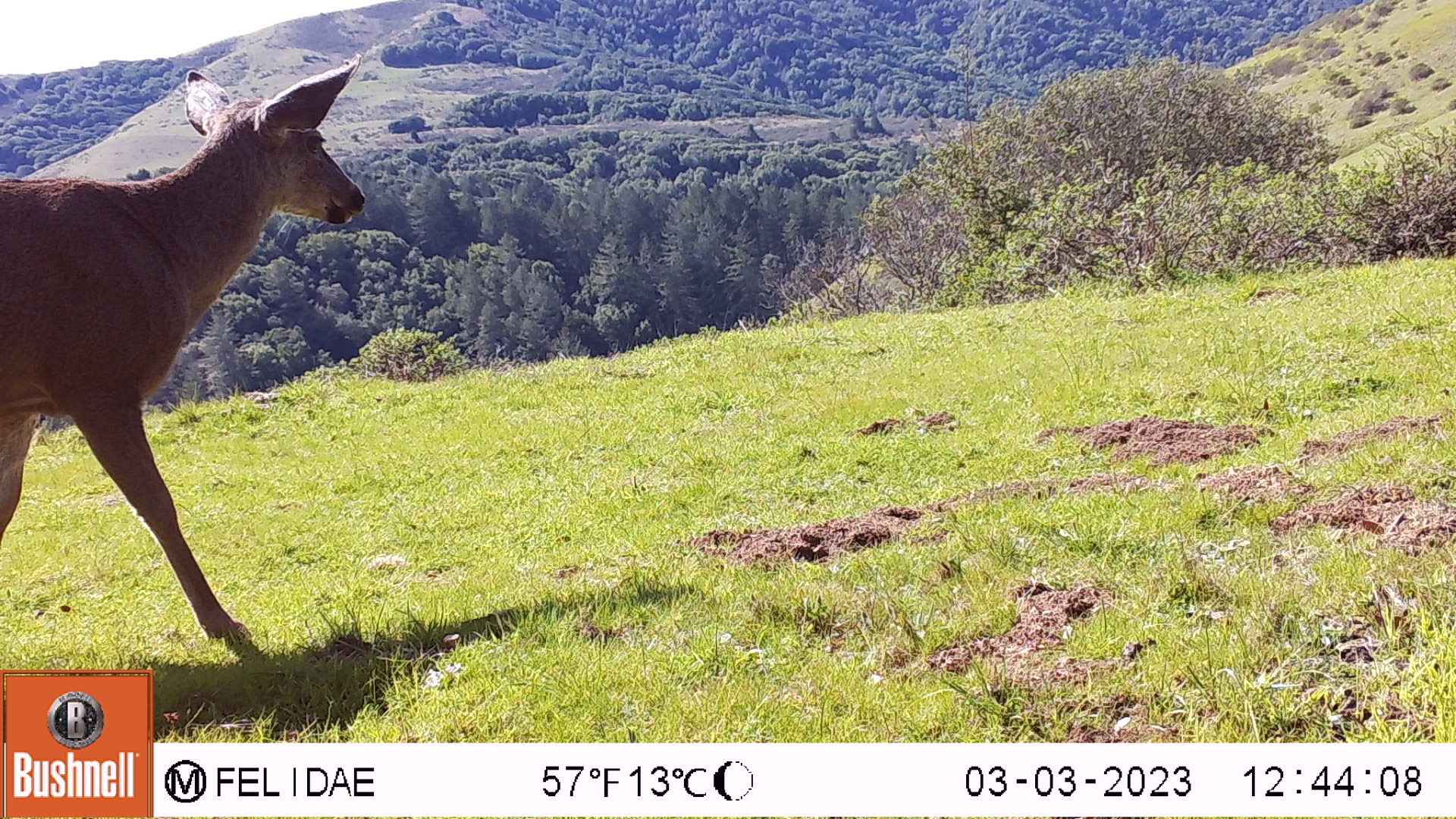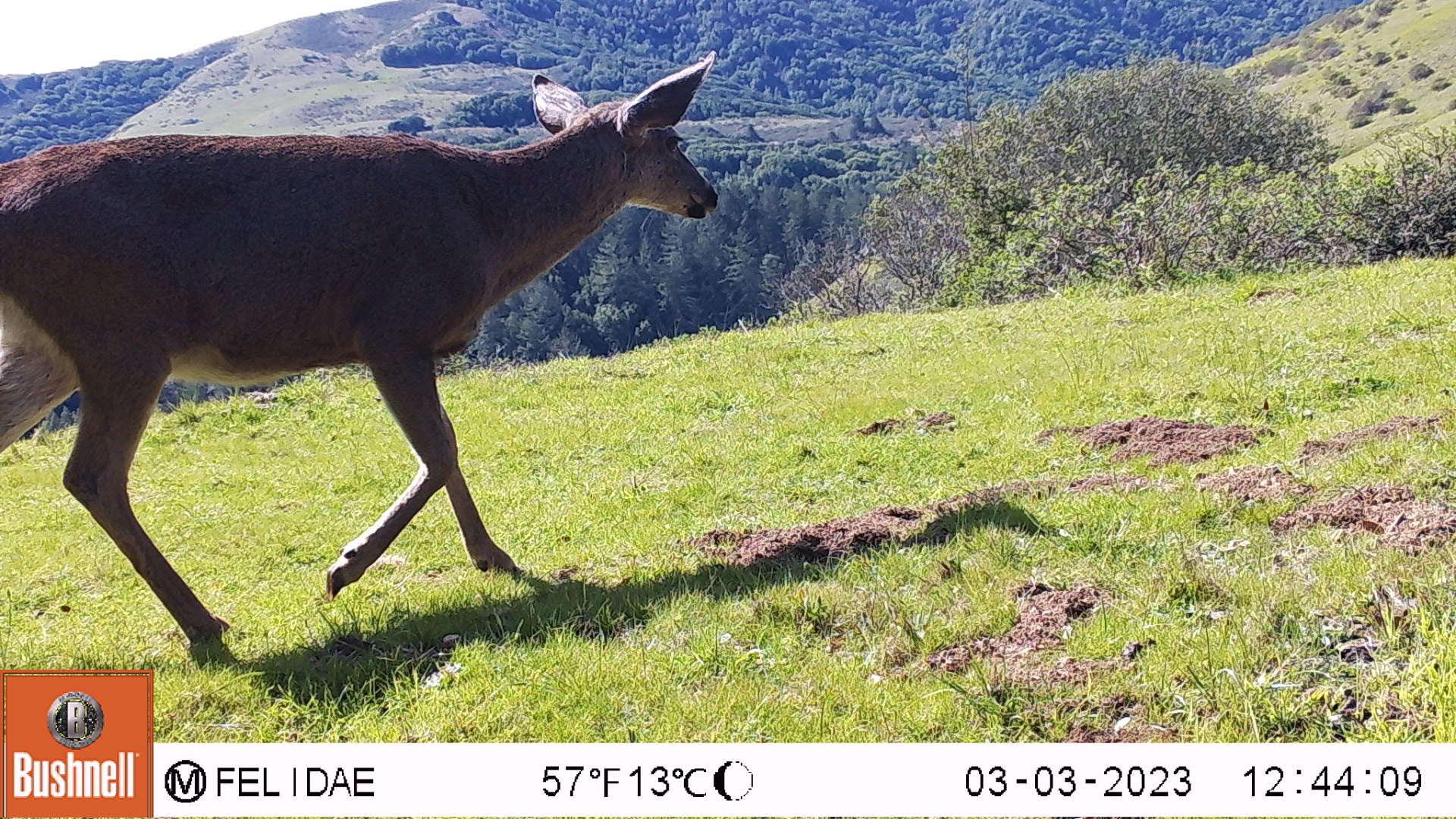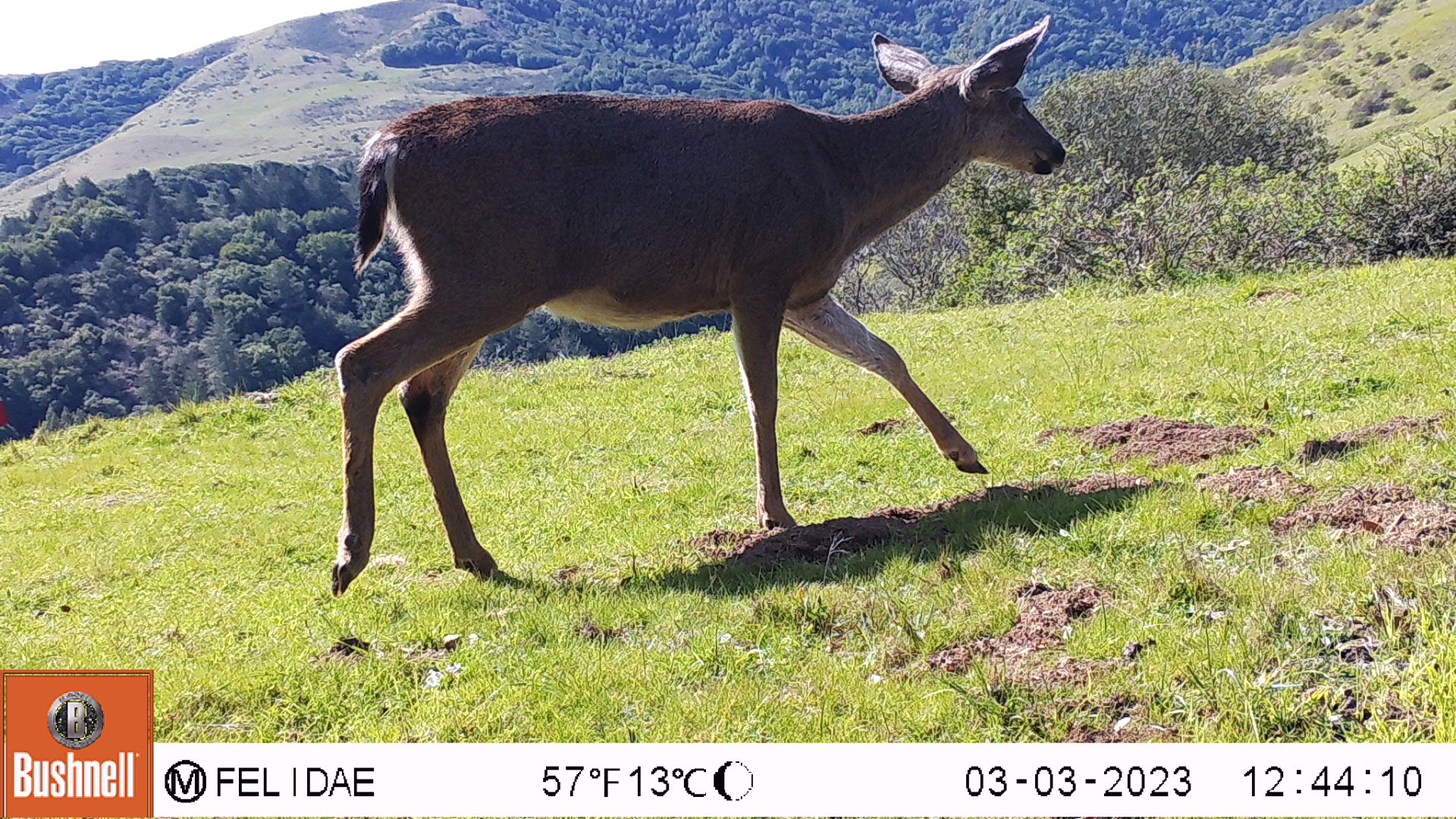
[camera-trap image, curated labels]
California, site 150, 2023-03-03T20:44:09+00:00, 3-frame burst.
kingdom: Animalia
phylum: Chordata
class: Mammalia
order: Artiodactyla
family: Cervidae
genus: Odocoileus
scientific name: Odocoileus hemionus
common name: mule deer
Mule deer (Odocoileus hemionus).